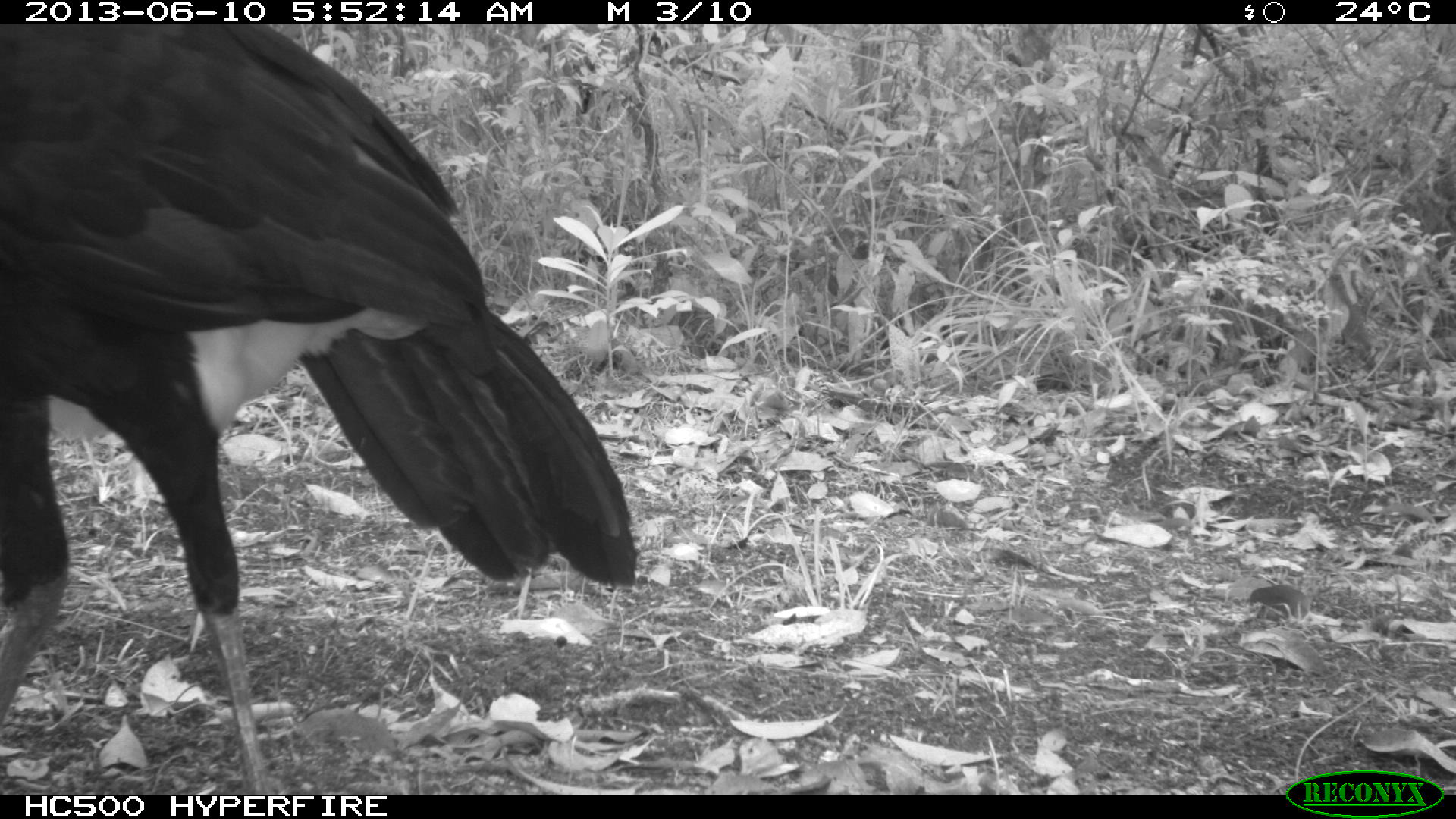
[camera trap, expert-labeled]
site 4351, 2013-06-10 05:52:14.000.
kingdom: Animalia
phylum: Chordata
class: Aves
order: Galliformes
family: Cracidae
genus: Crax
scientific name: Crax rubra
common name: great curassow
Crax rubra (great curassow), count 1, sex male.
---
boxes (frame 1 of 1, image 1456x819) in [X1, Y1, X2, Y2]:
crax rubra: [0, 22, 638, 792]